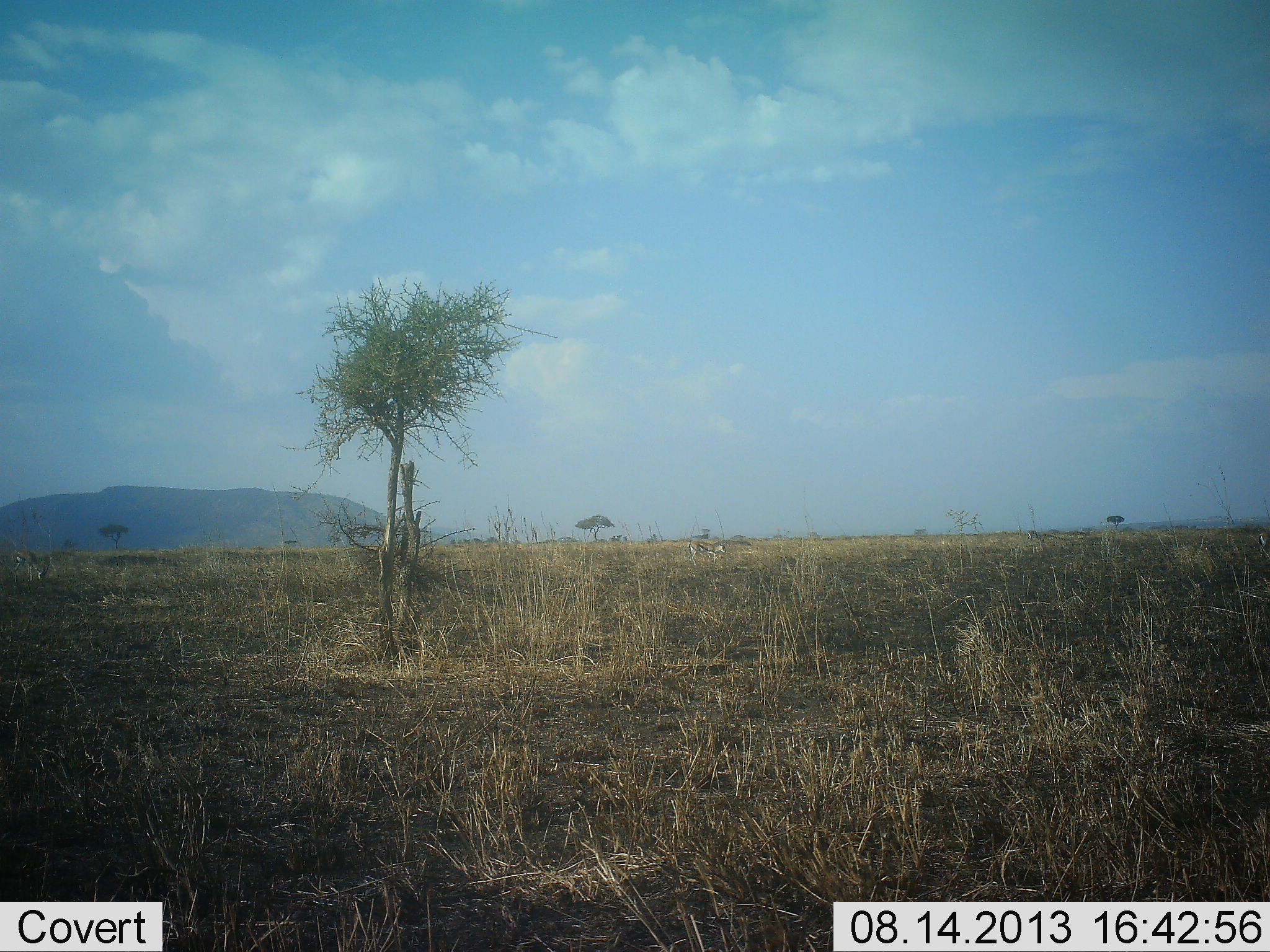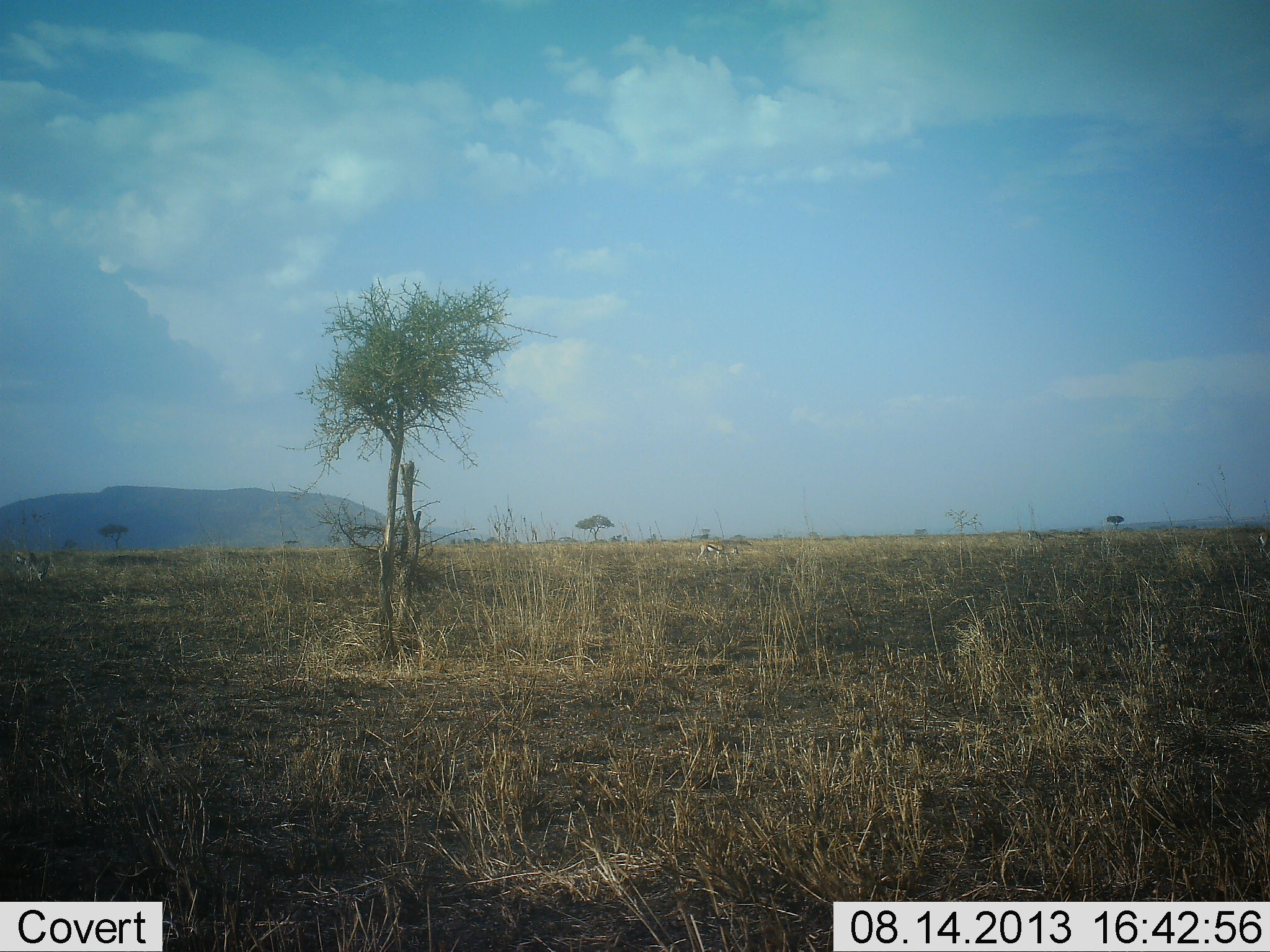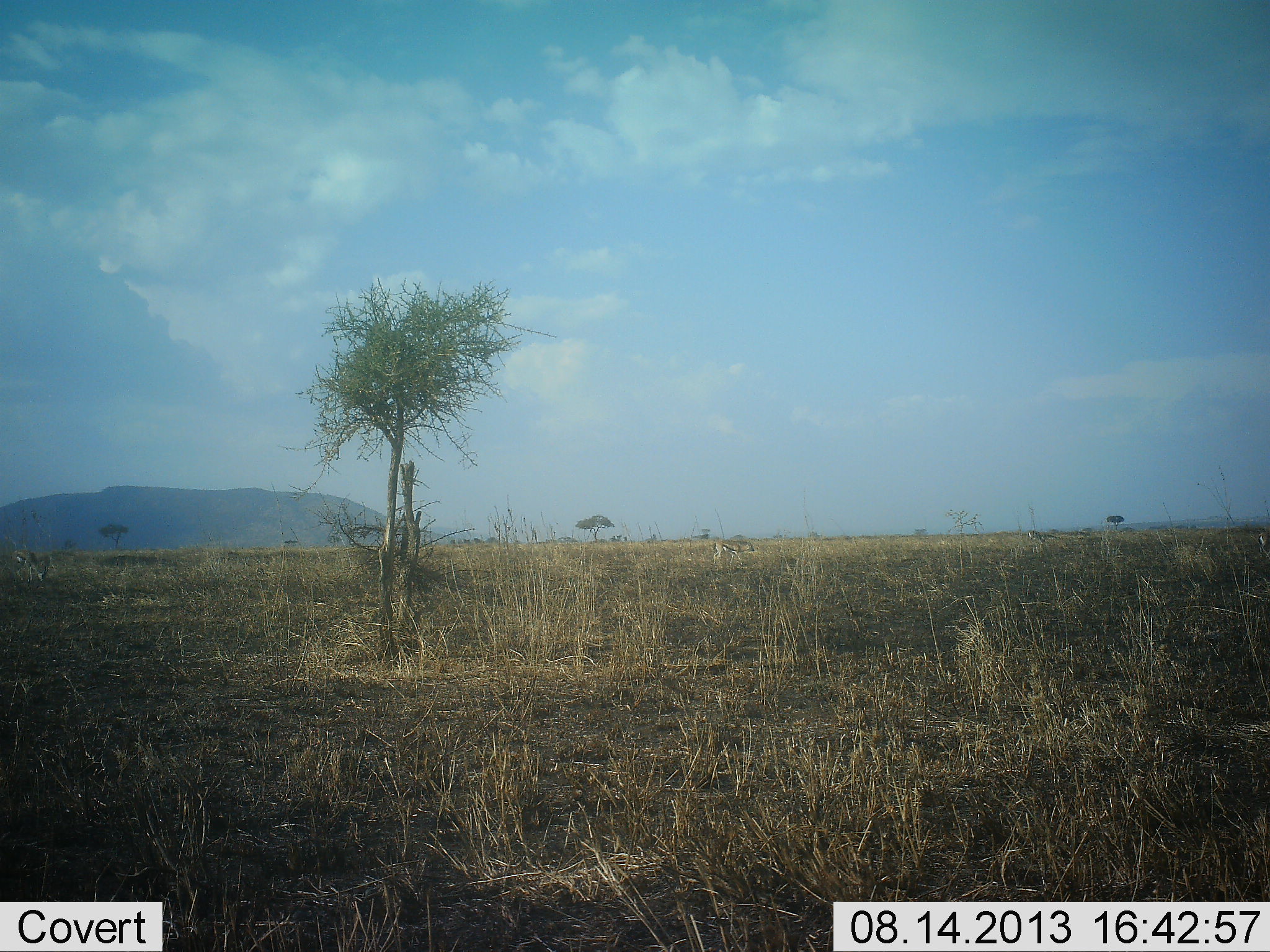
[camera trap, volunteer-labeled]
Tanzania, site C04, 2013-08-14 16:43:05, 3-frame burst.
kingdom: Animalia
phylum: Chordata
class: Mammalia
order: Artiodactyla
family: Bovidae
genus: Eudorcas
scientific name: Eudorcas thomsonii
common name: thomson's gazelle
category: gazellethomsons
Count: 1.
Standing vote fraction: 6%.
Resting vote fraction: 0%.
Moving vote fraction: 78%.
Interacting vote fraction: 0%.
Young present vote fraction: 0%.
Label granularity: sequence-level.